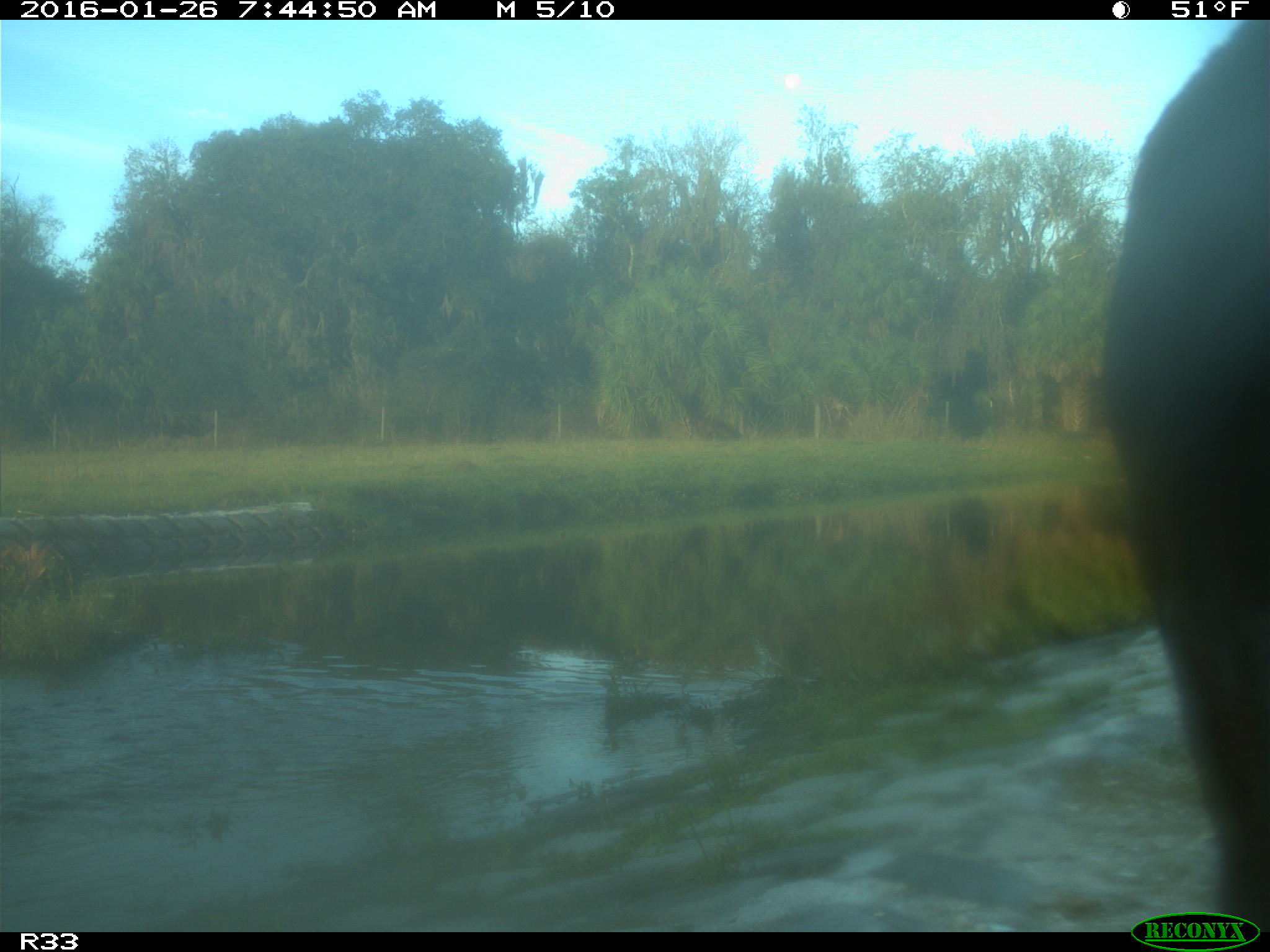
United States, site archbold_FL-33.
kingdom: Animalia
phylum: Chordata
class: Mammalia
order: Artiodactyla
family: Bovidae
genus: Bos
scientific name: Bos taurus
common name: domestic cow